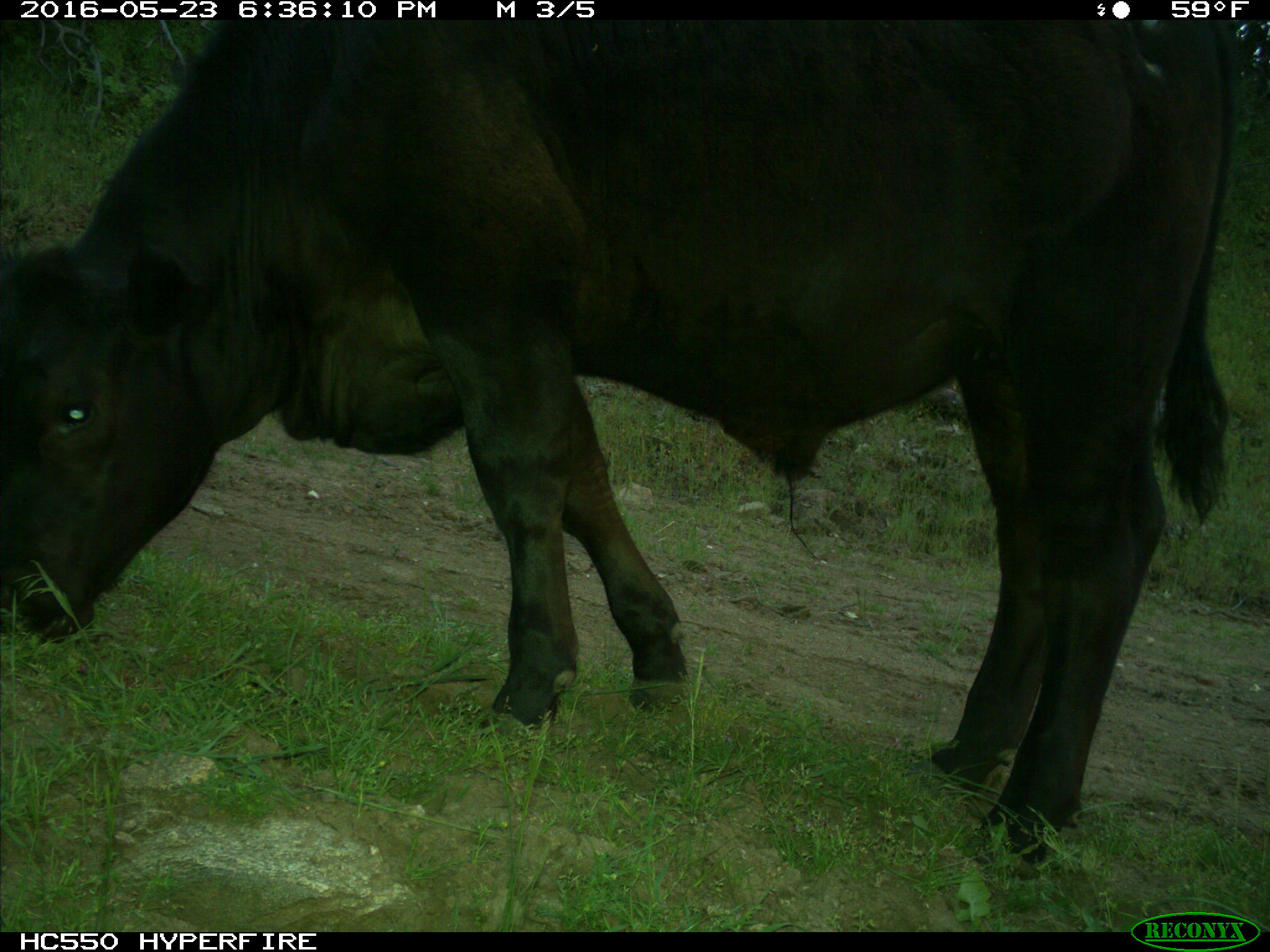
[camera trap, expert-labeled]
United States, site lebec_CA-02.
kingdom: Animalia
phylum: Chordata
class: Mammalia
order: Artiodactyla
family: Bovidae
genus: Bos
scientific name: Bos taurus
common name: domestic cow